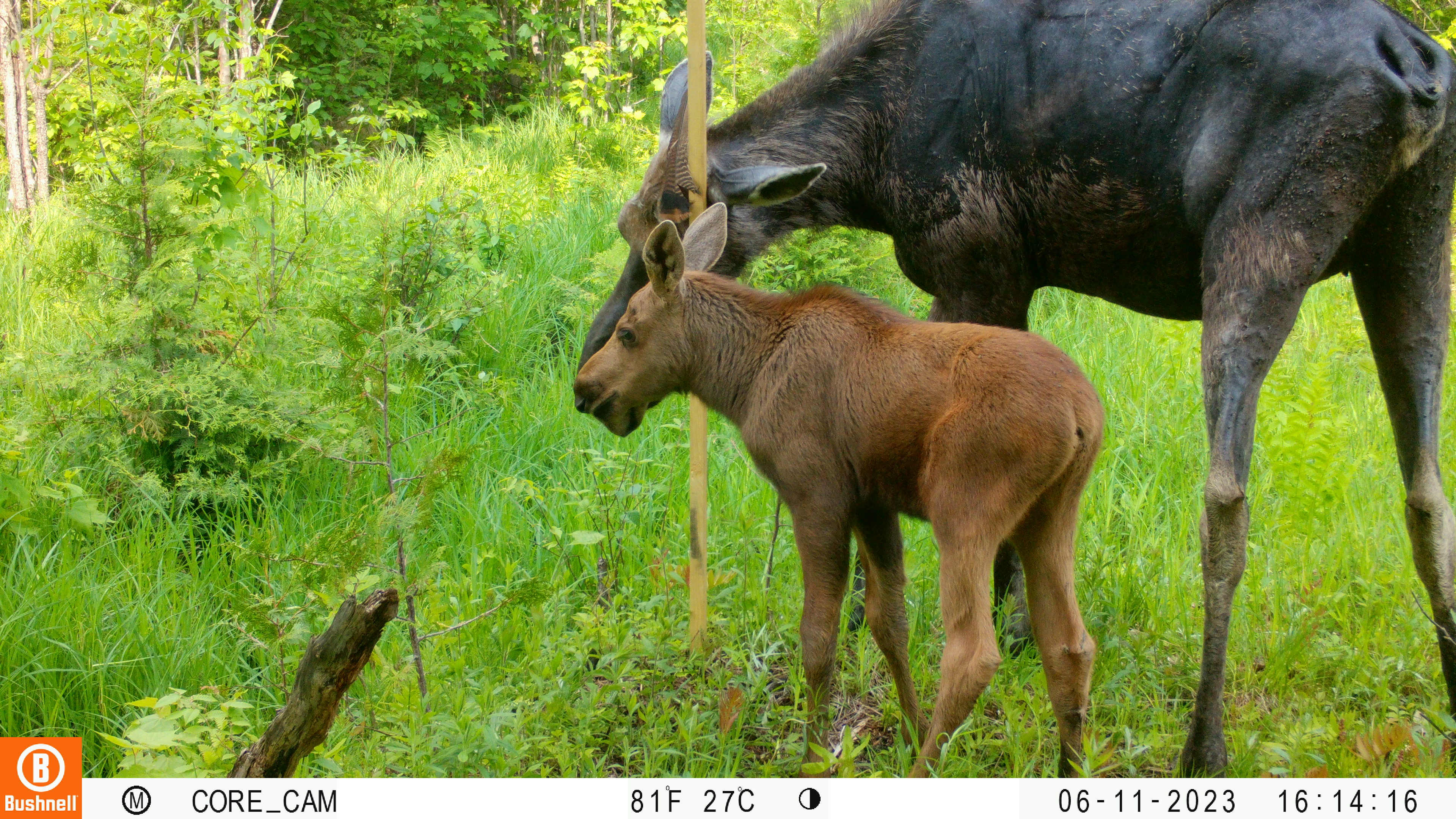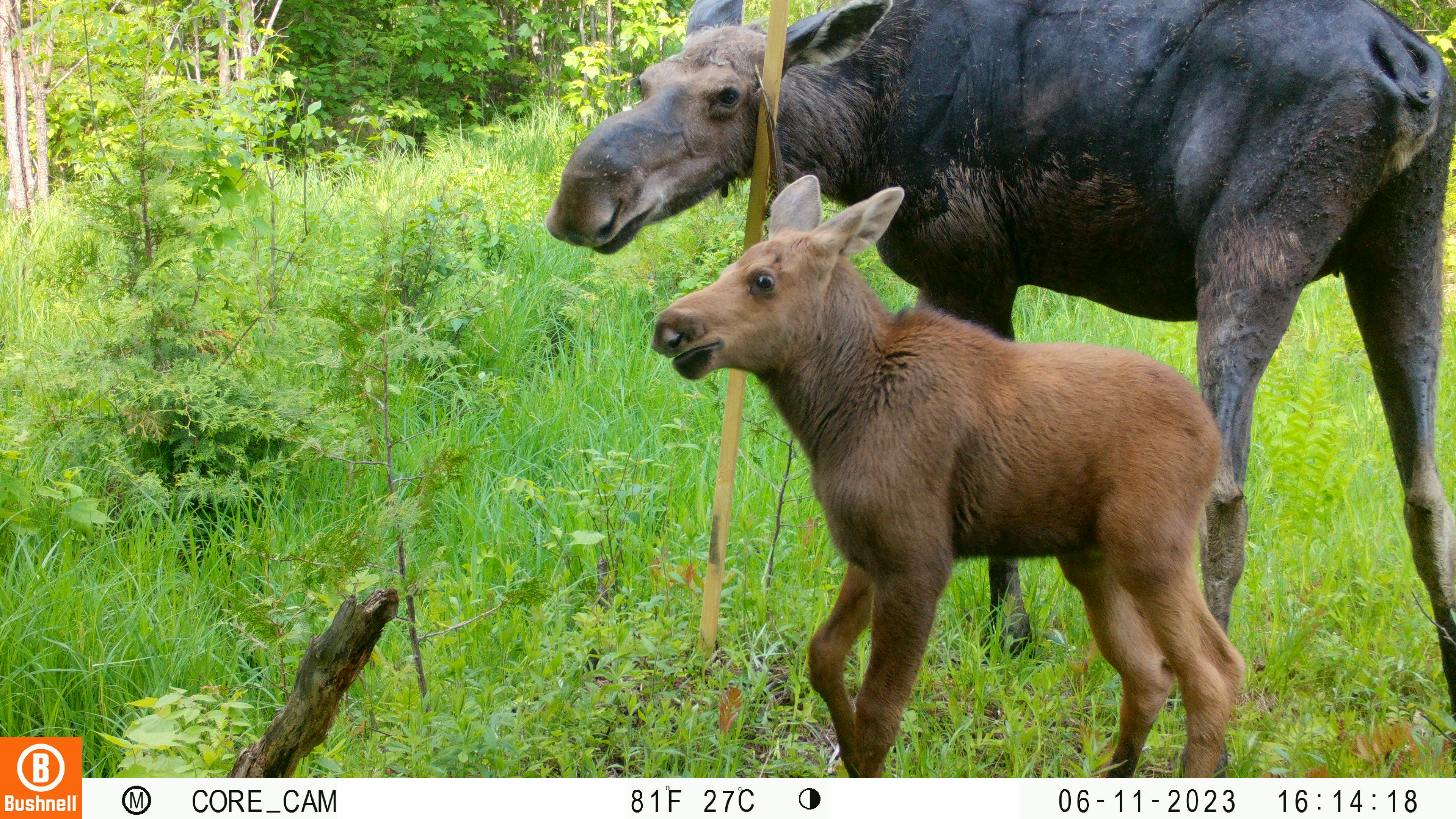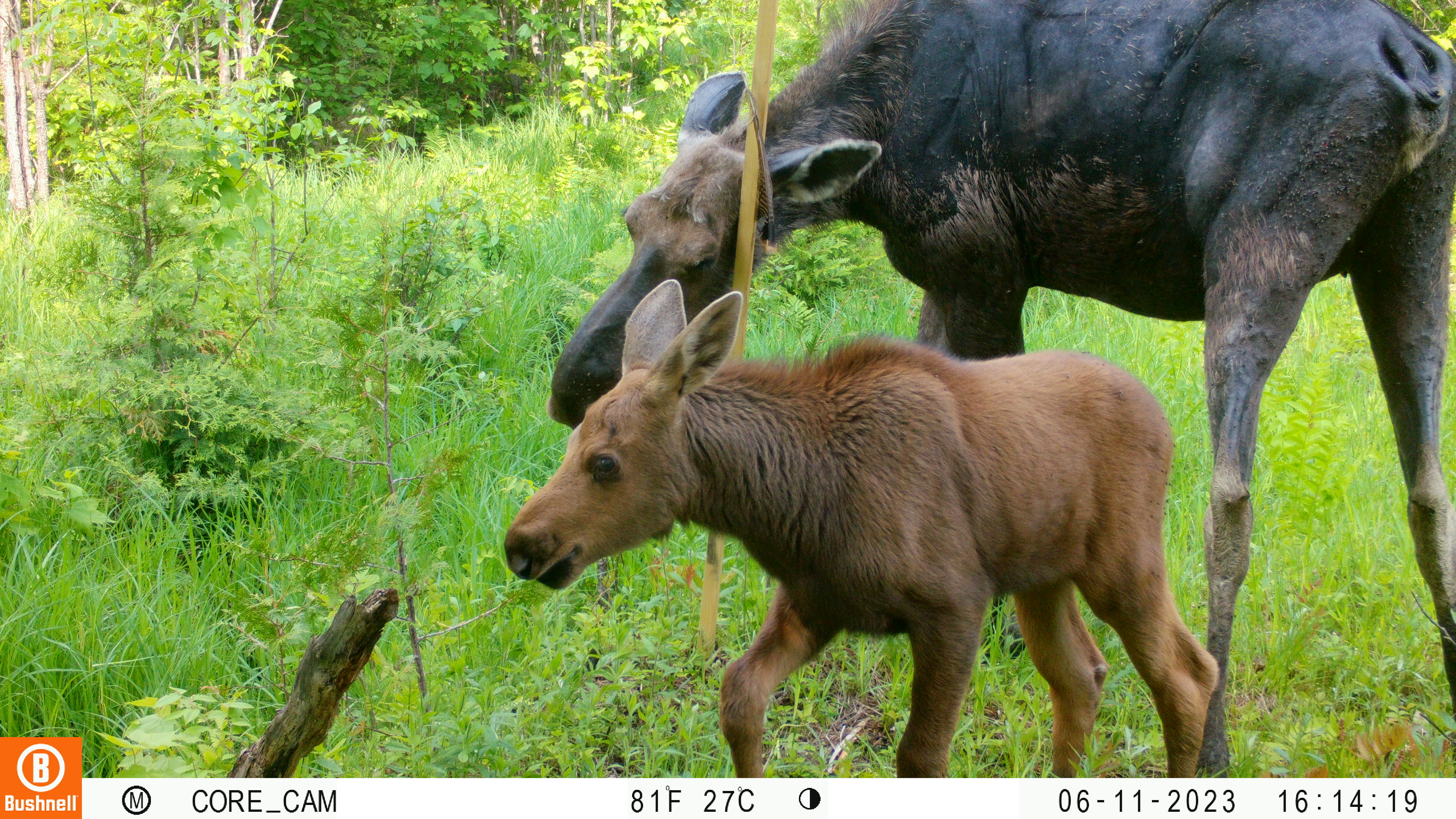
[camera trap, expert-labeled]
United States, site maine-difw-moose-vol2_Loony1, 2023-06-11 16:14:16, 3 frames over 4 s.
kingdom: Animalia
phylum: Chordata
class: Mammalia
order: Artiodactyla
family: Cervidae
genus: Alces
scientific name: Alces alces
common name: moose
Moose (Alces alces).